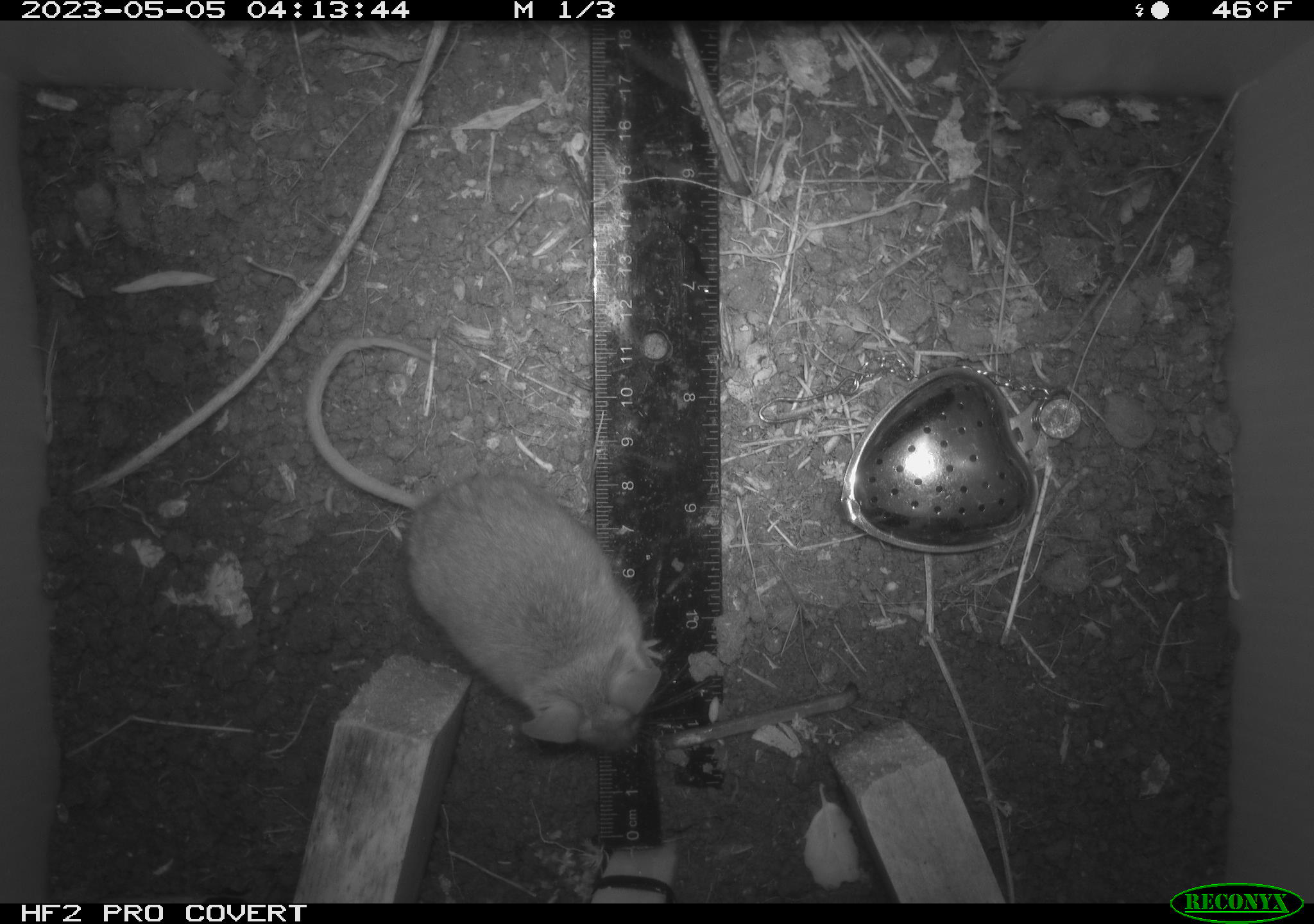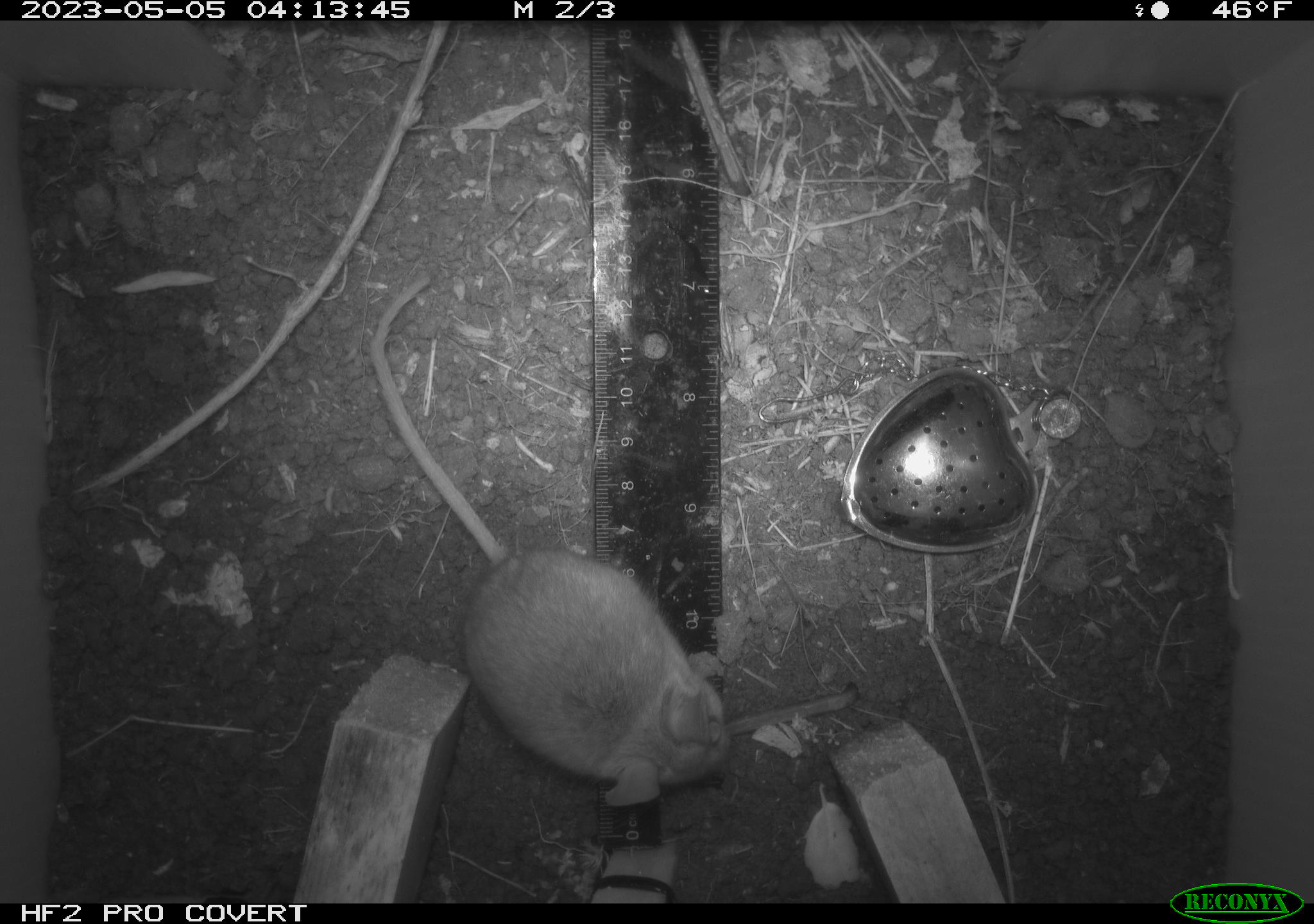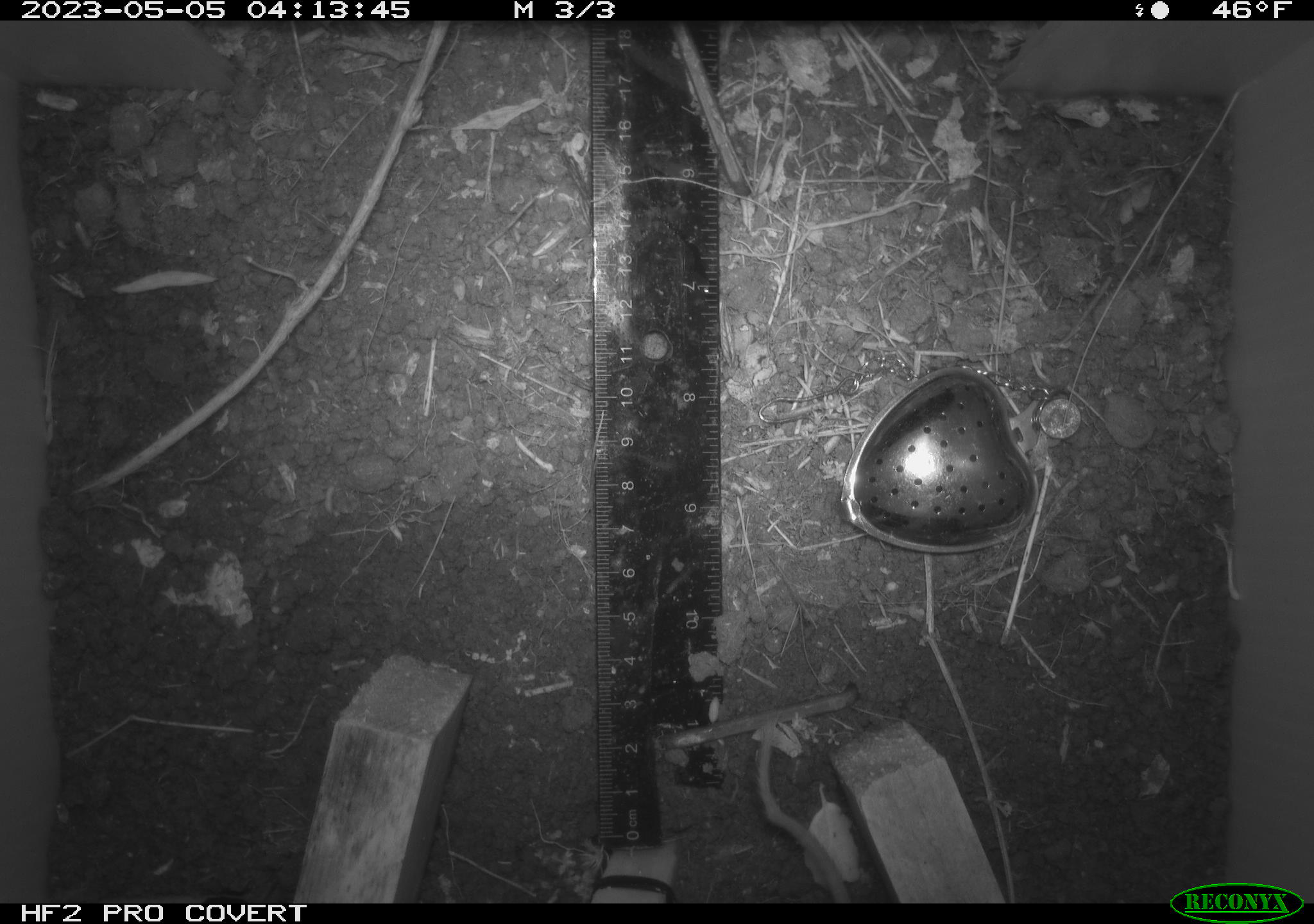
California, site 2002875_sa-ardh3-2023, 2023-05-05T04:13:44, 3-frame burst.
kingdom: Animalia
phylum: Chordata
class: Mammalia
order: Rodentia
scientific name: Rodentia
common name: mouse species